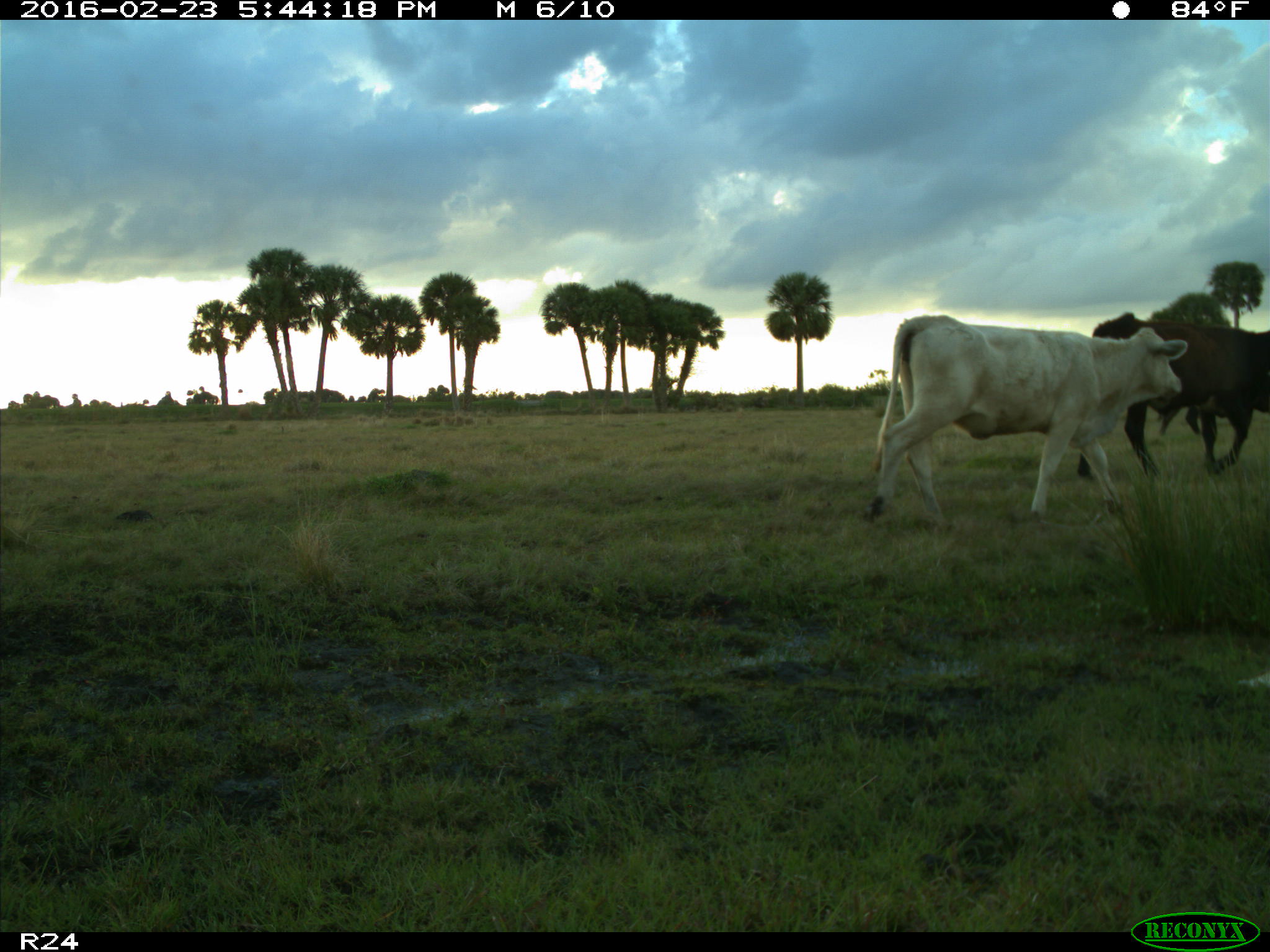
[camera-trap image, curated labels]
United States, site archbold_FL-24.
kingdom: Animalia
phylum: Chordata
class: Mammalia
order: Artiodactyla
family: Bovidae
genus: Bos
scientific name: Bos taurus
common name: domestic cow